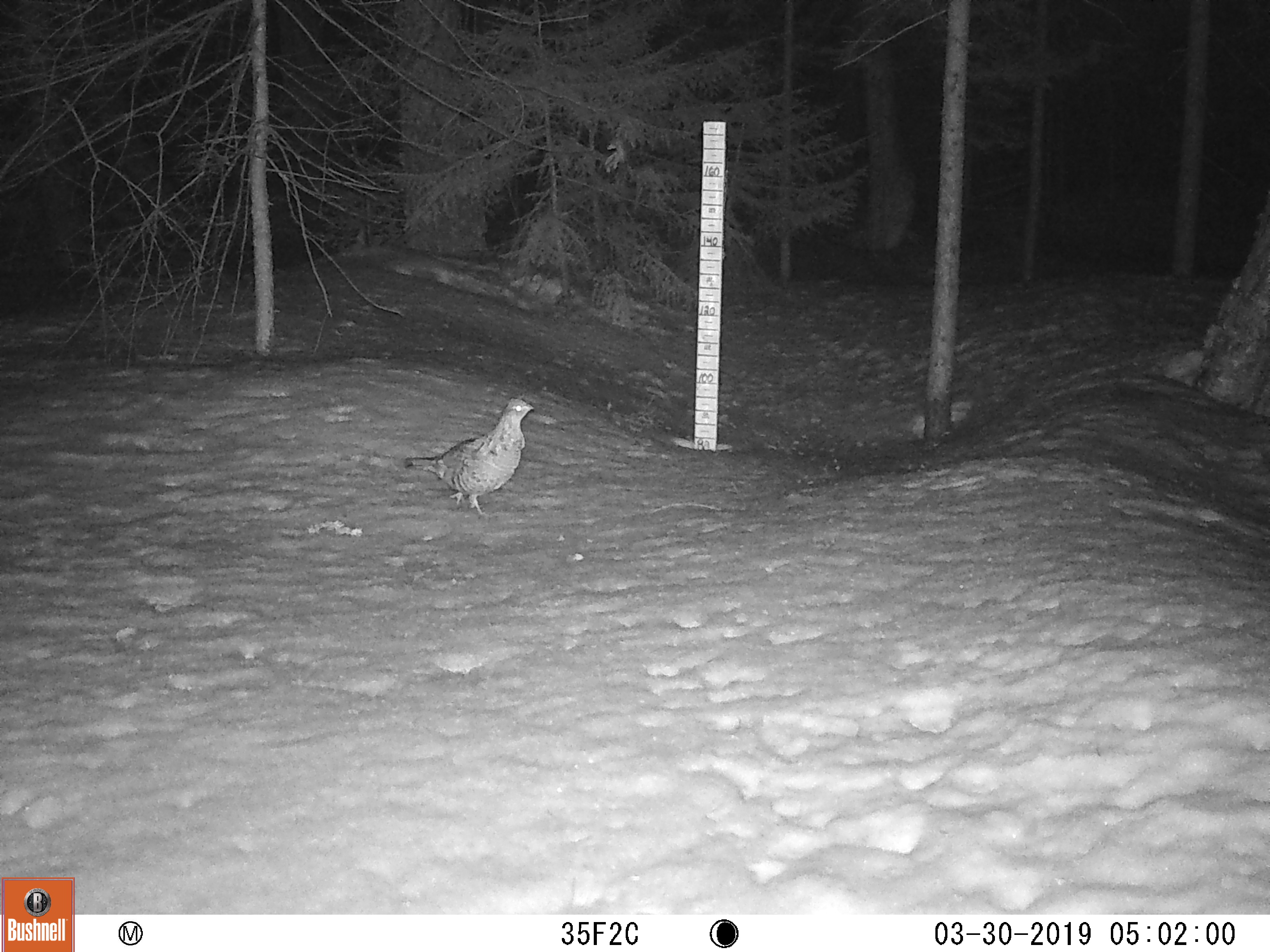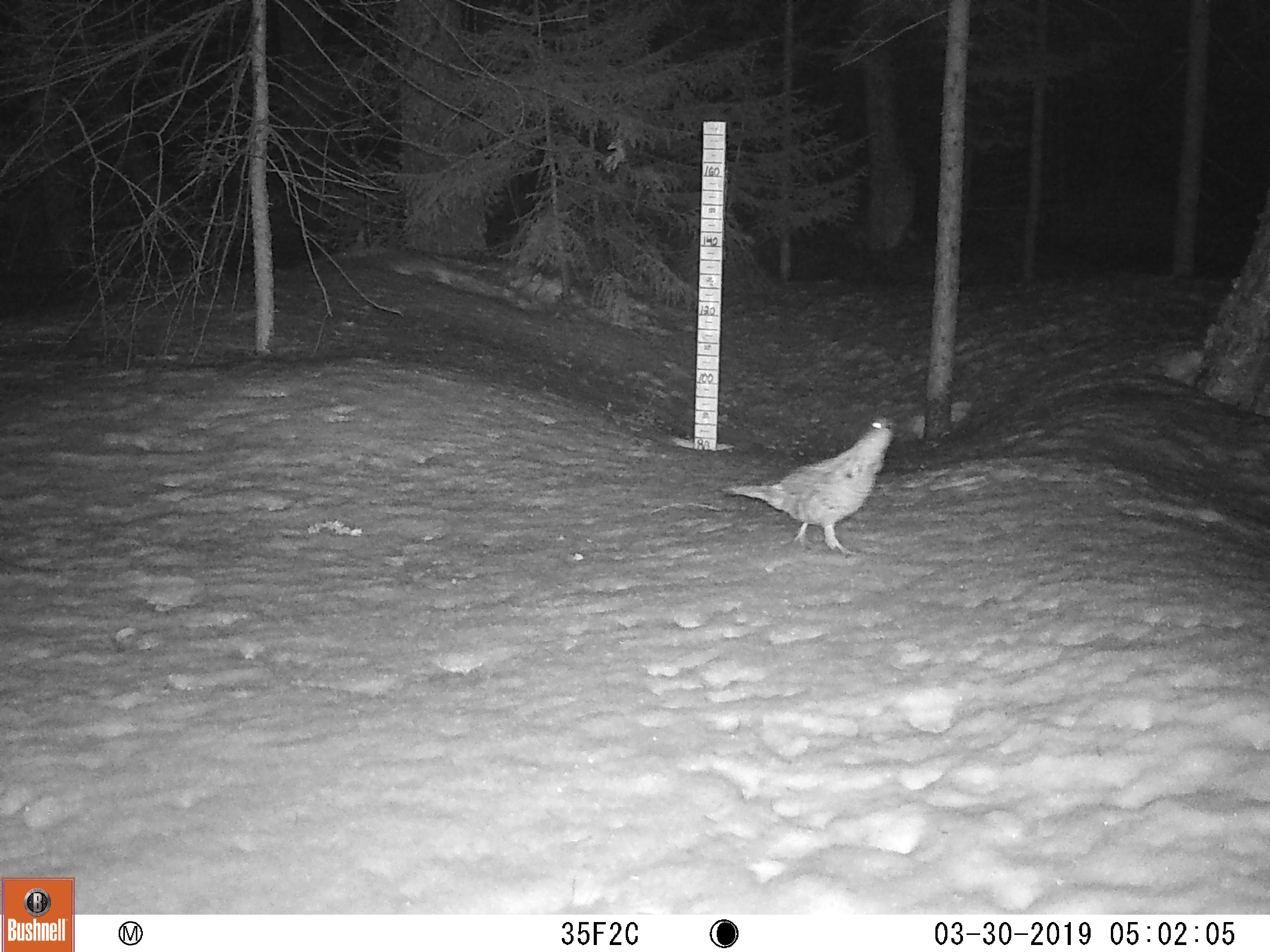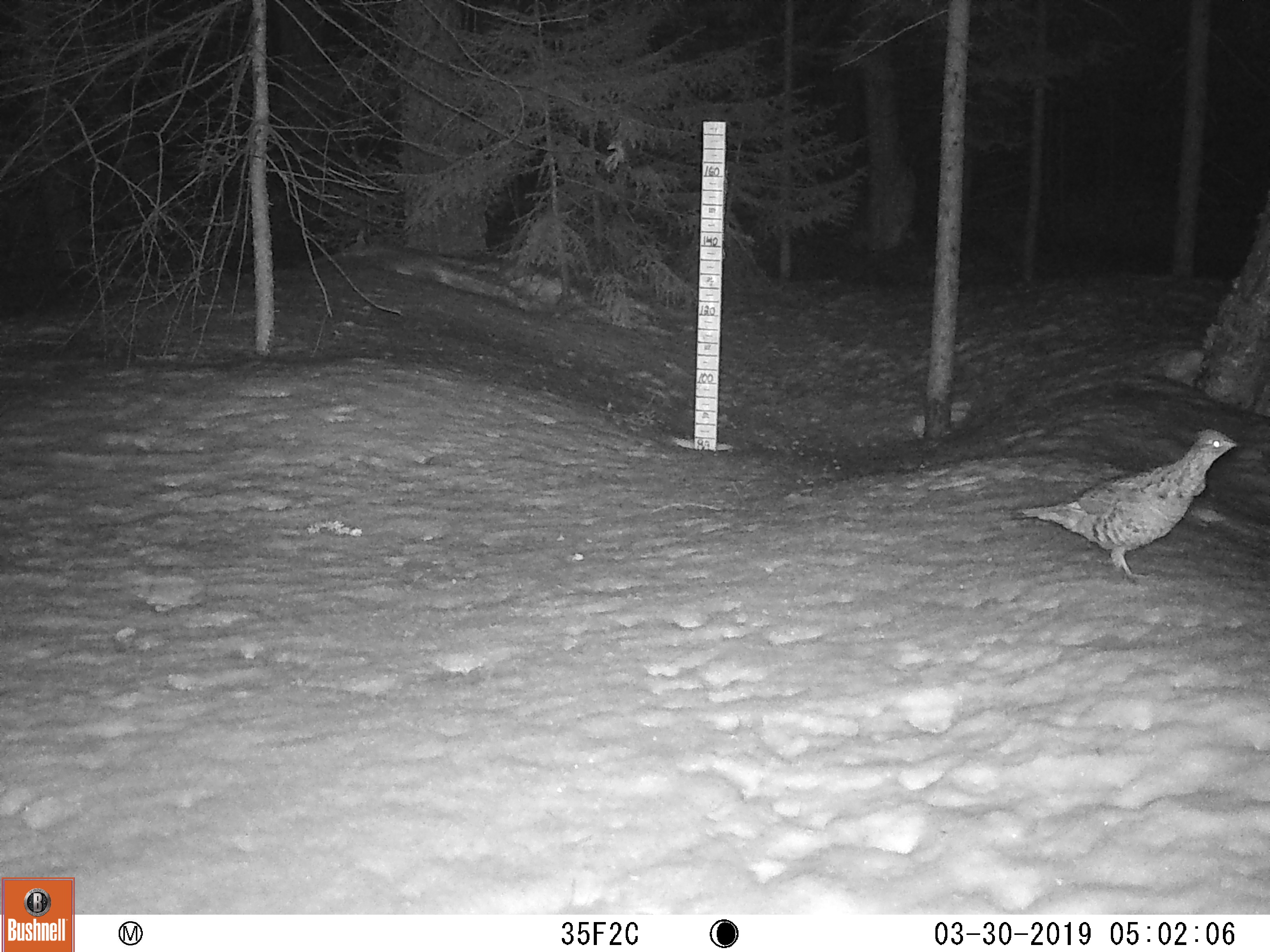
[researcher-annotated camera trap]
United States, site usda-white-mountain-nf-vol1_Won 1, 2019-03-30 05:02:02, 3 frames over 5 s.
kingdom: Animalia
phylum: Chordata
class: Aves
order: Galliformes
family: Phasianidae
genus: Bonasa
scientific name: Bonasa umbellus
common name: ruffed grouse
Ruffed grouse (Bonasa umbellus).